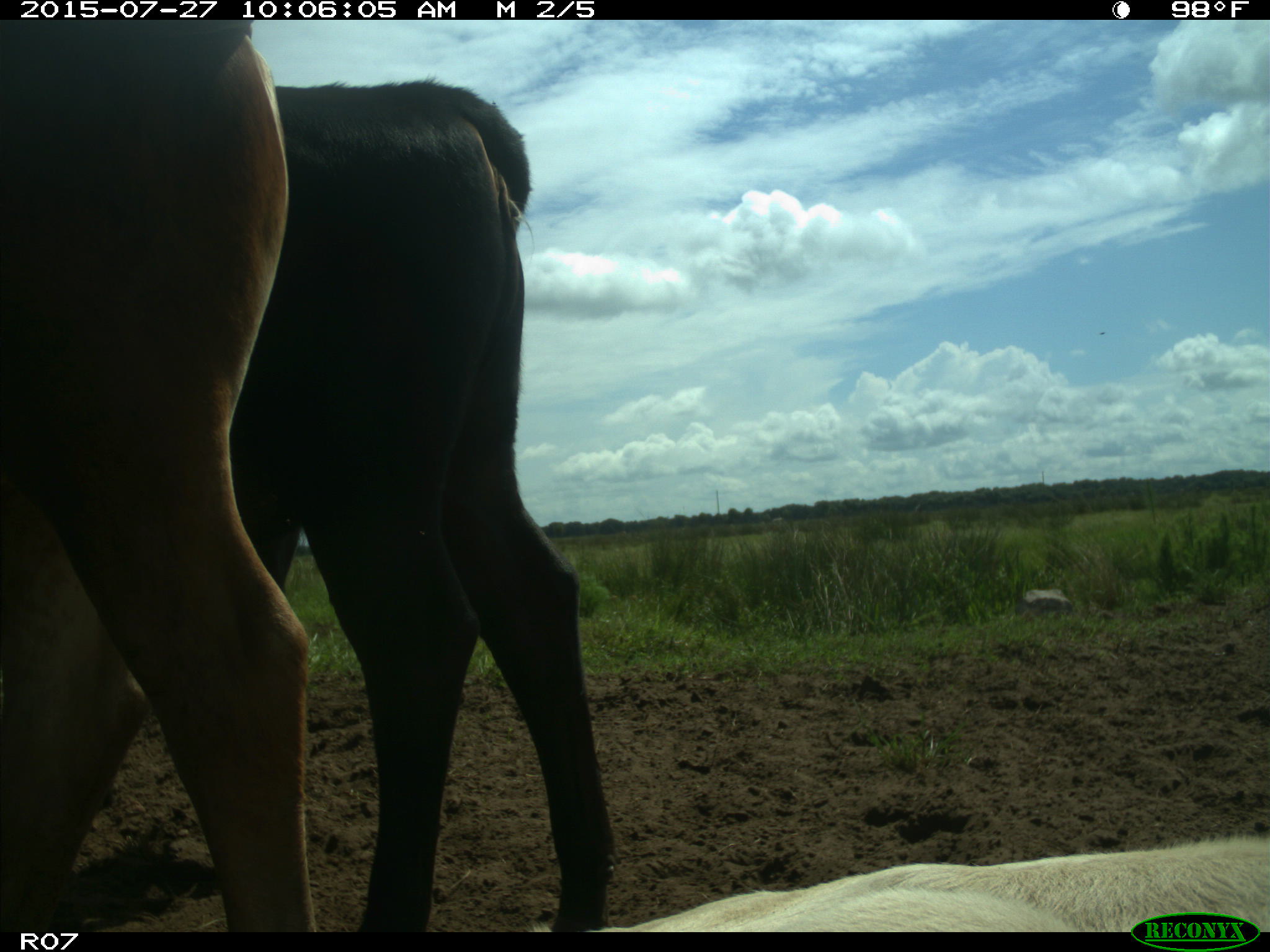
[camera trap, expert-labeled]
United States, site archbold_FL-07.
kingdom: Animalia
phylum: Chordata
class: Mammalia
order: Artiodactyla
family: Bovidae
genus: Bos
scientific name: Bos taurus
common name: domestic cow